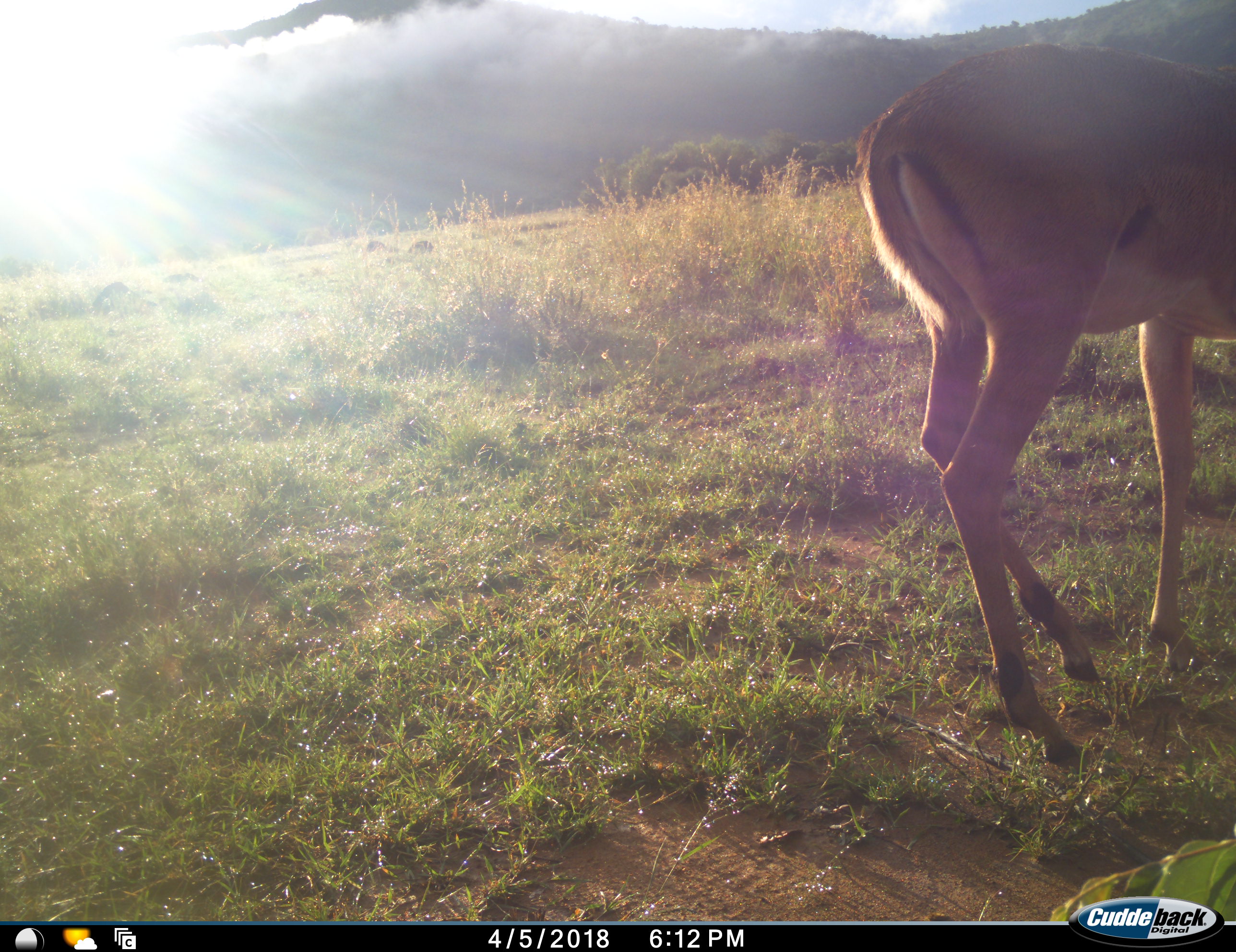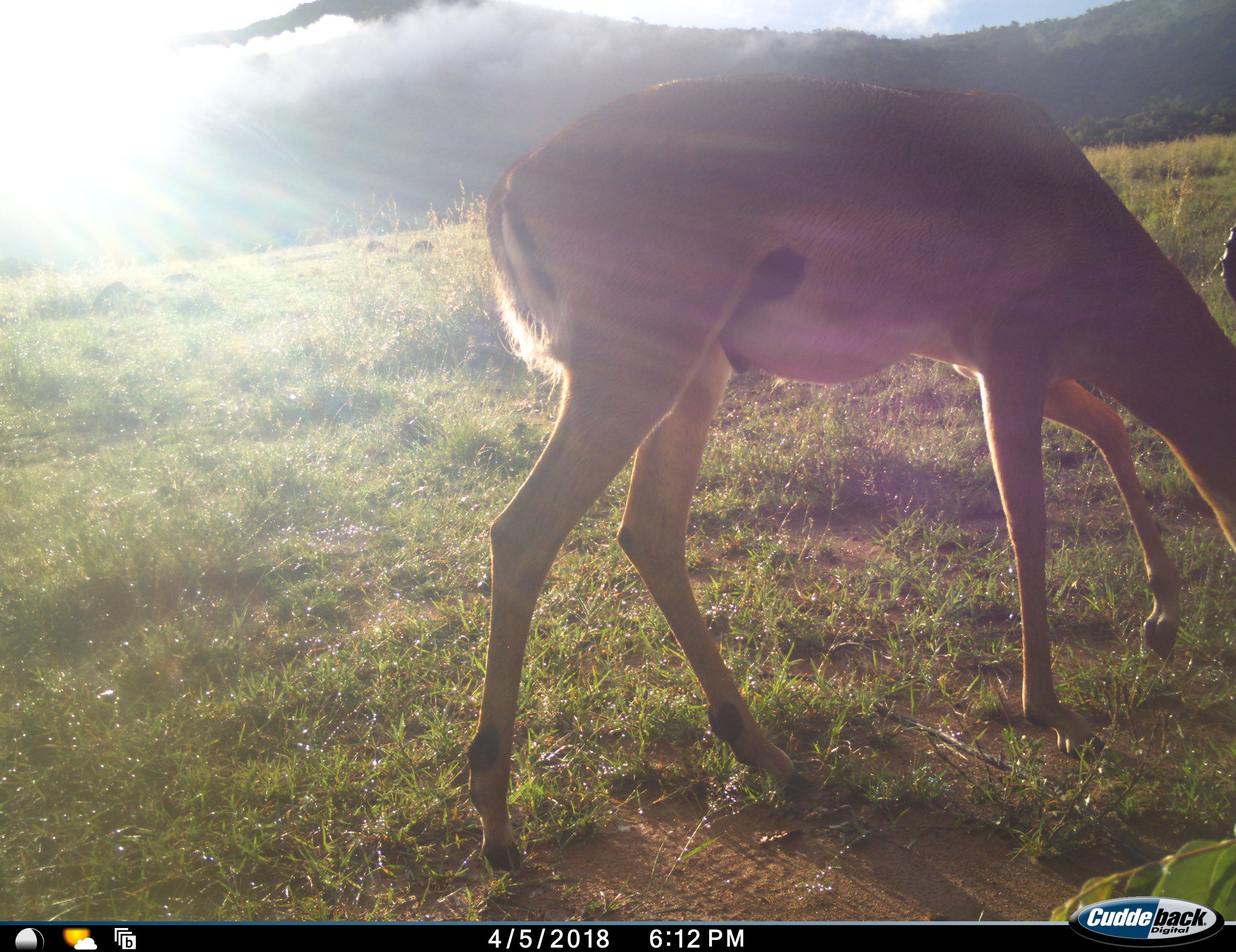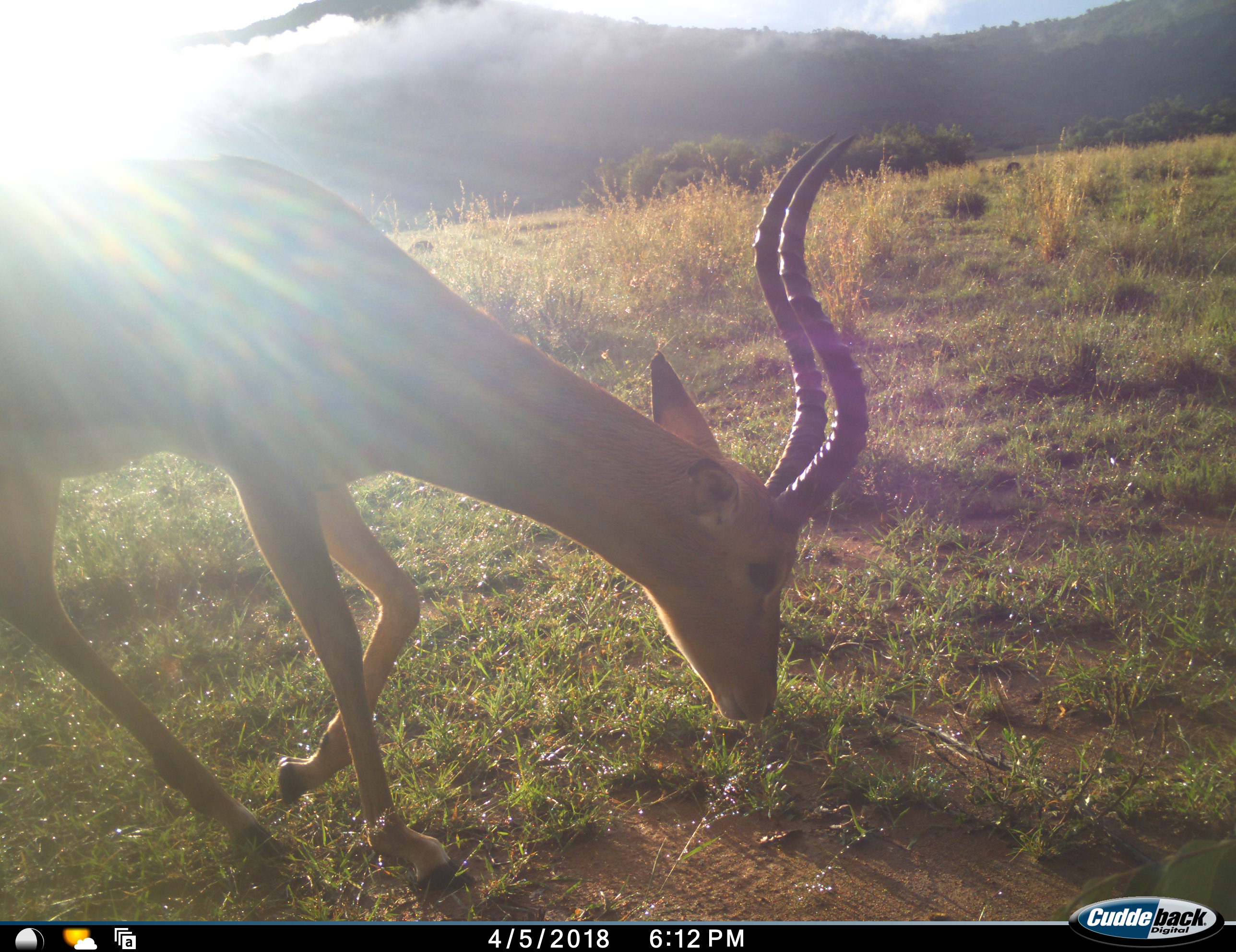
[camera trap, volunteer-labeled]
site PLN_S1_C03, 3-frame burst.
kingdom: Animalia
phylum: Chordata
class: Mammalia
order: Artiodactyla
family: Bovidae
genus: Aepyceros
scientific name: Aepyceros melampus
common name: impala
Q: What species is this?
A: Impala (Aepyceros melampus).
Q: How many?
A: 1.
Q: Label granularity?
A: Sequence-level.